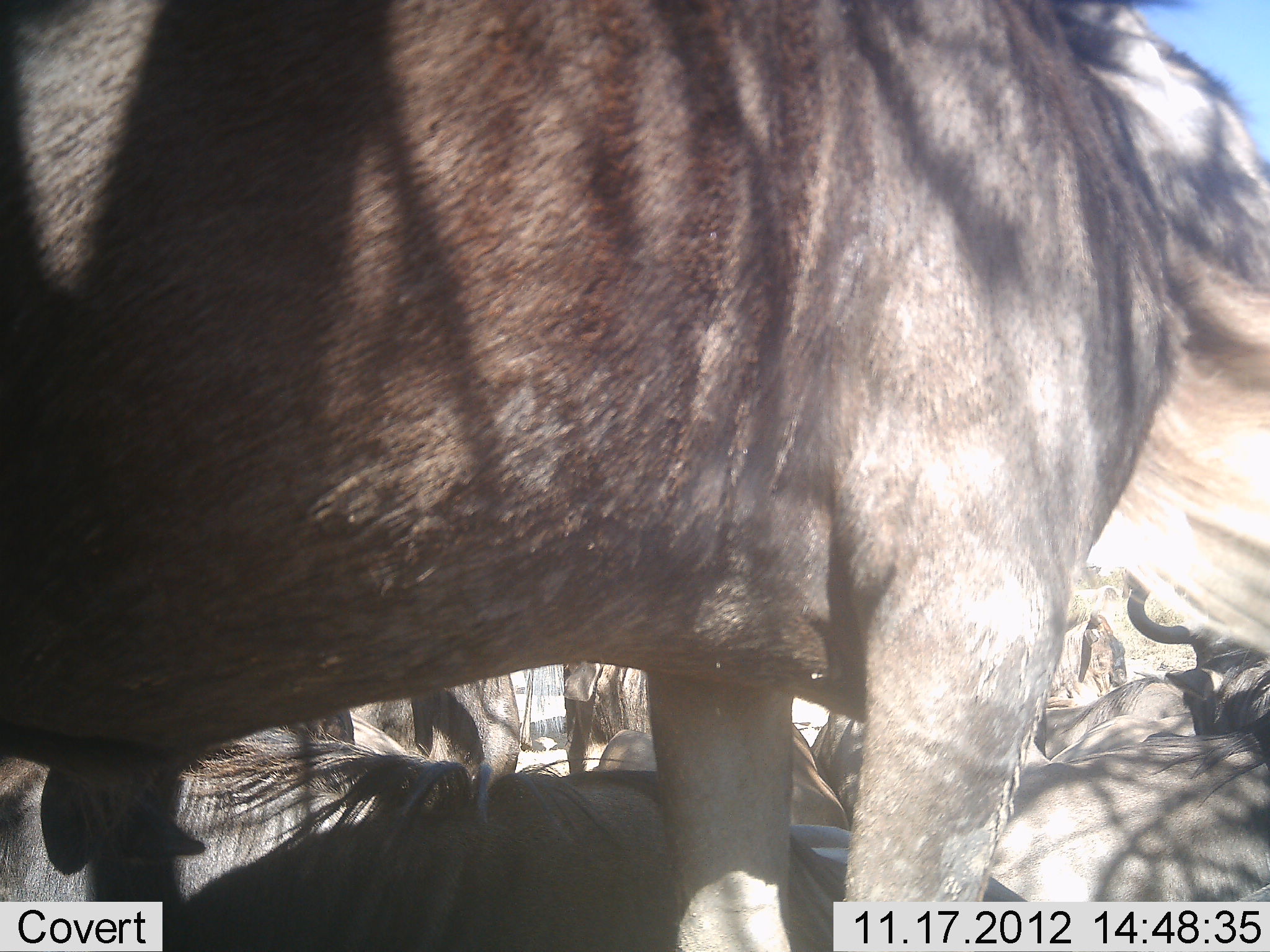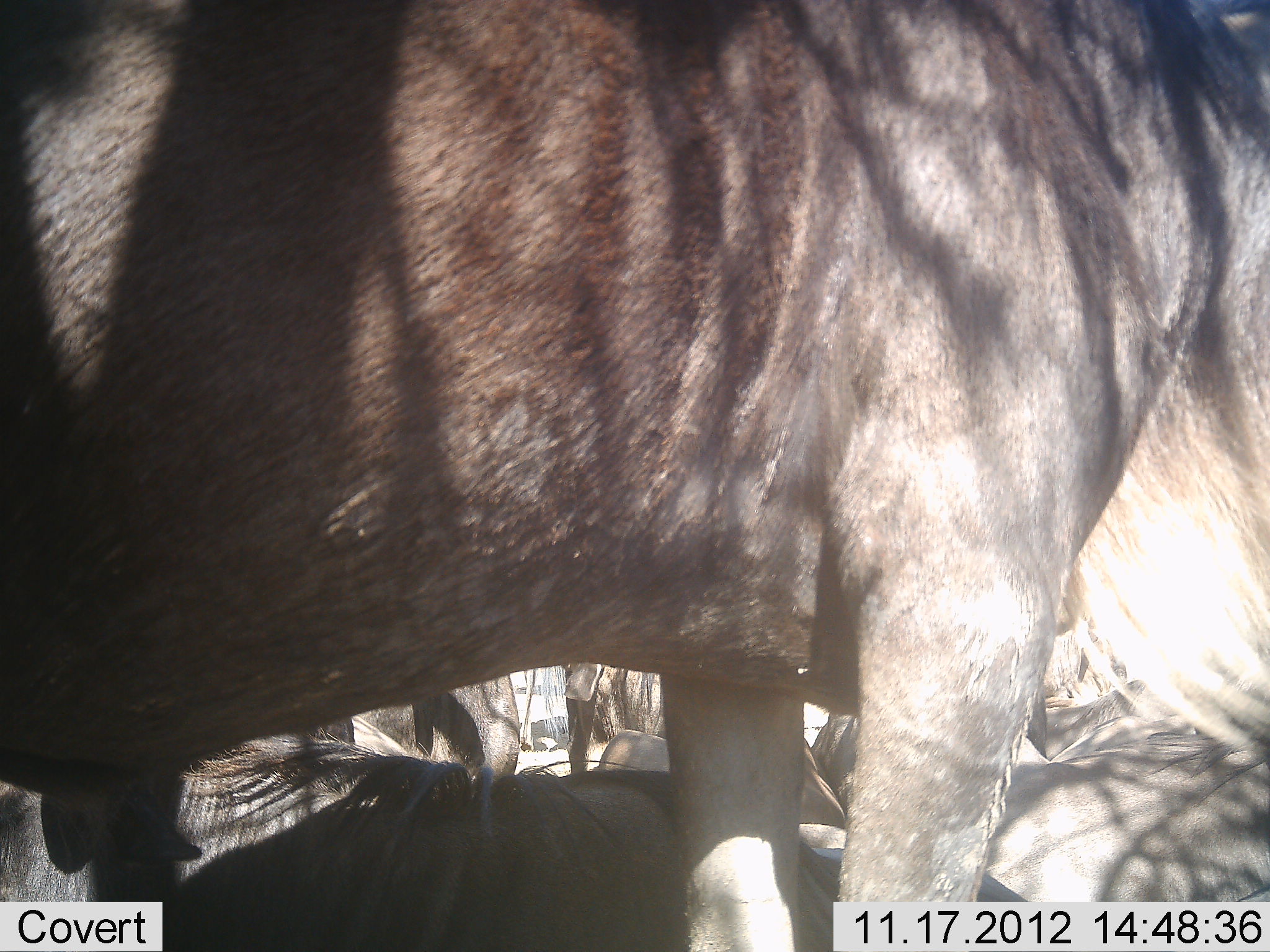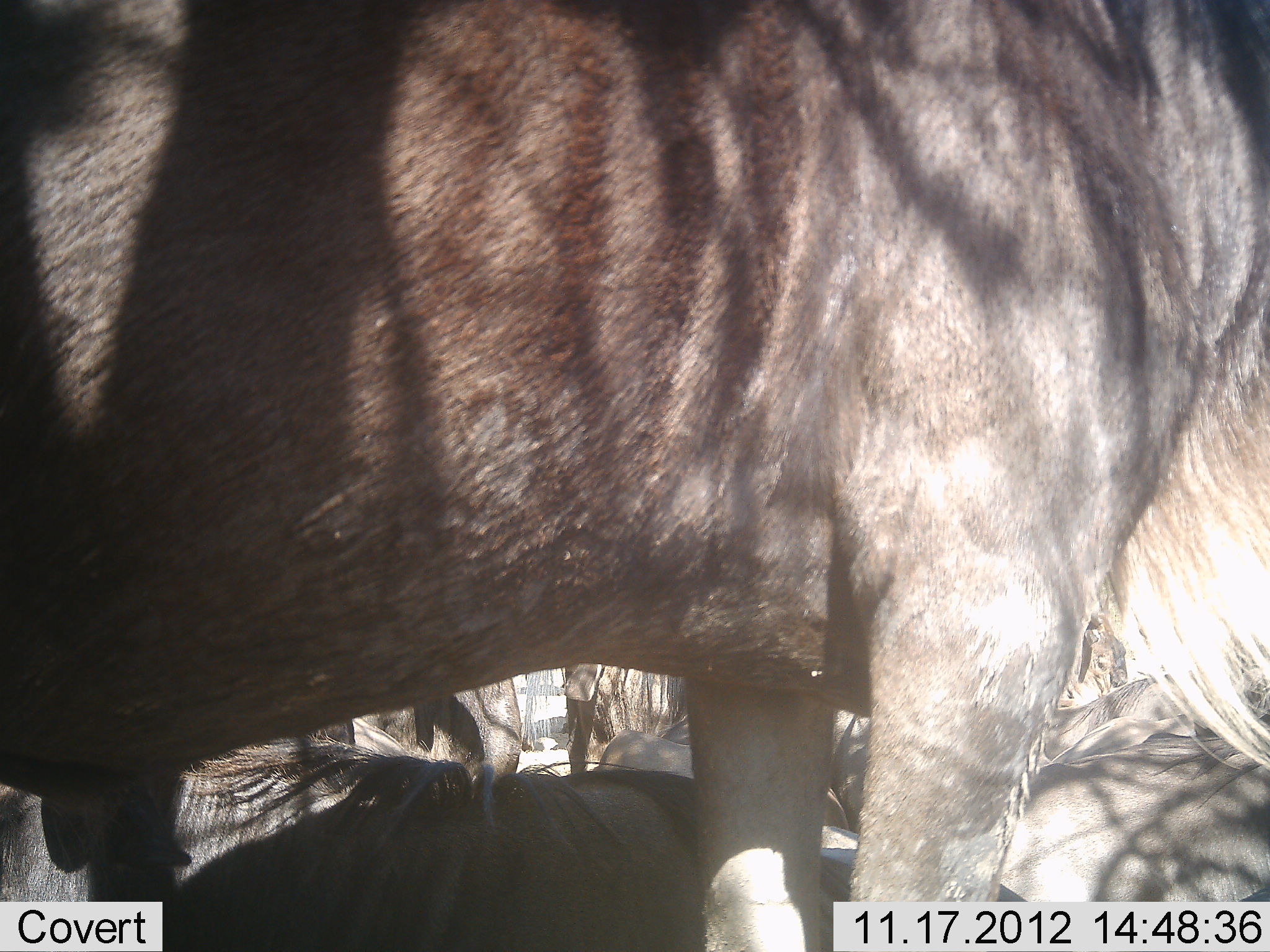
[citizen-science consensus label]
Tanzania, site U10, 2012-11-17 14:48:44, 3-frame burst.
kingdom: Animalia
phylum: Chordata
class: Mammalia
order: Artiodactyla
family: Bovidae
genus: Connochaetes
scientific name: Connochaetes taurinus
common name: blue wildebeest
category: wildebeest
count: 3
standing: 90%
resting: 70%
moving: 0%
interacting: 0%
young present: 0%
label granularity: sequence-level